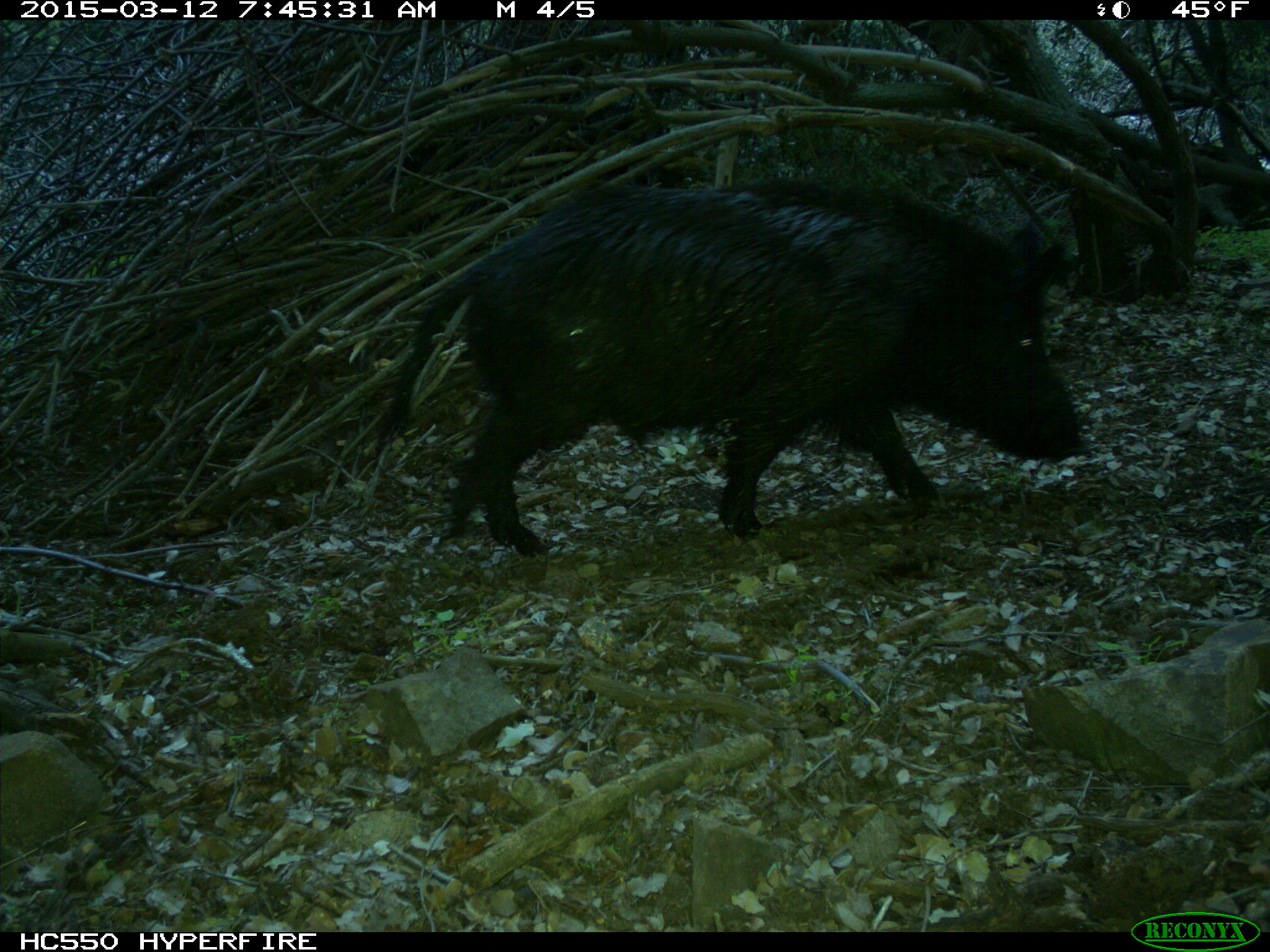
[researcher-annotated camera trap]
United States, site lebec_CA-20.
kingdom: Animalia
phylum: Chordata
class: Mammalia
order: Artiodactyla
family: Suidae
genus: Sus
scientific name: Sus scrofa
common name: wild boar